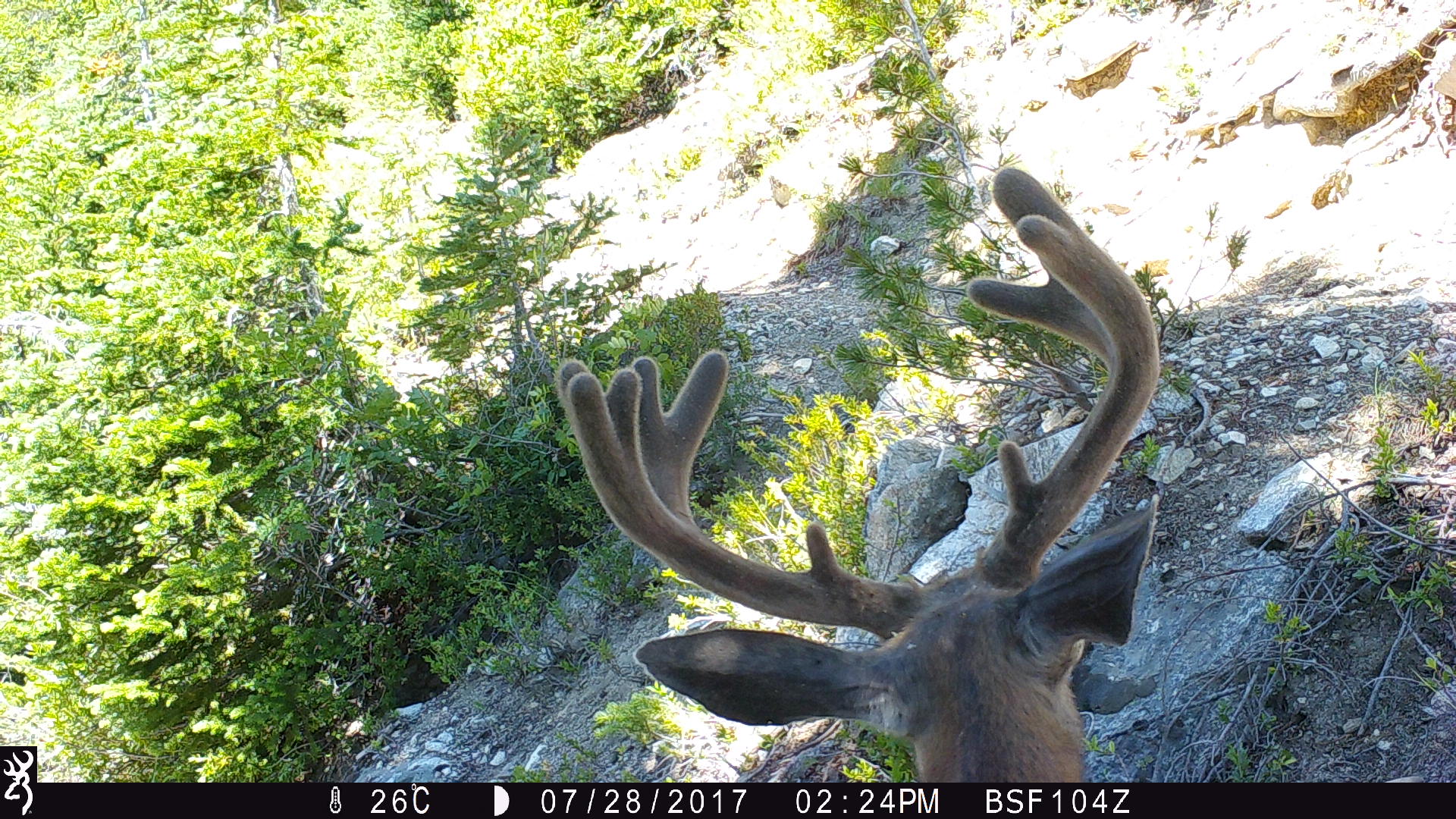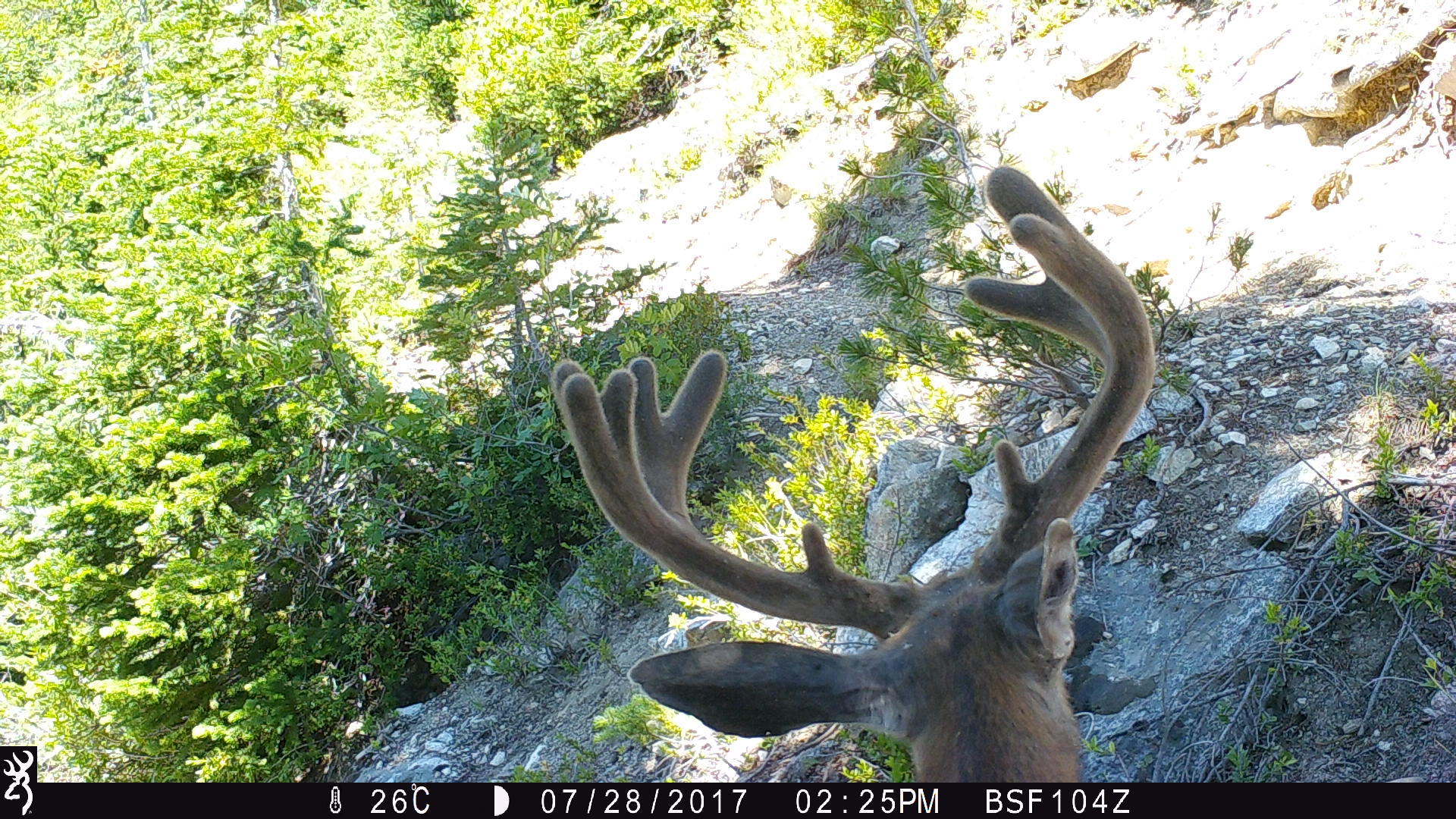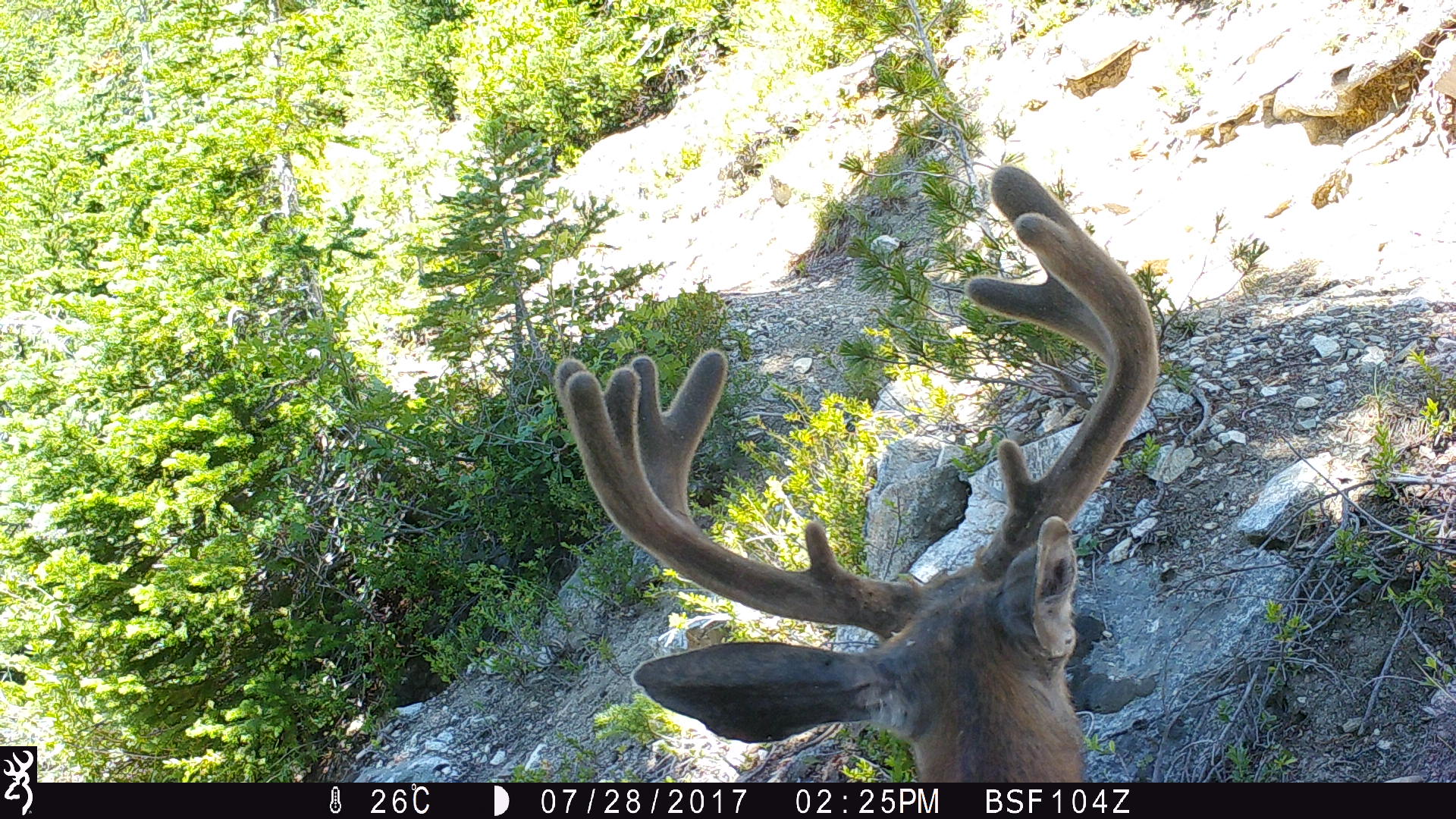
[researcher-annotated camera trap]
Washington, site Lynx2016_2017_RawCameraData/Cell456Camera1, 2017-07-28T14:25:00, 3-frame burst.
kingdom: Animalia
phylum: Chordata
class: Mammalia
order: Artiodactyla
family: Cervidae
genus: Odocoileus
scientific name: Odocoileus hemionus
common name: mule deer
Odocoileus hemionus (mule deer). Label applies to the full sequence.